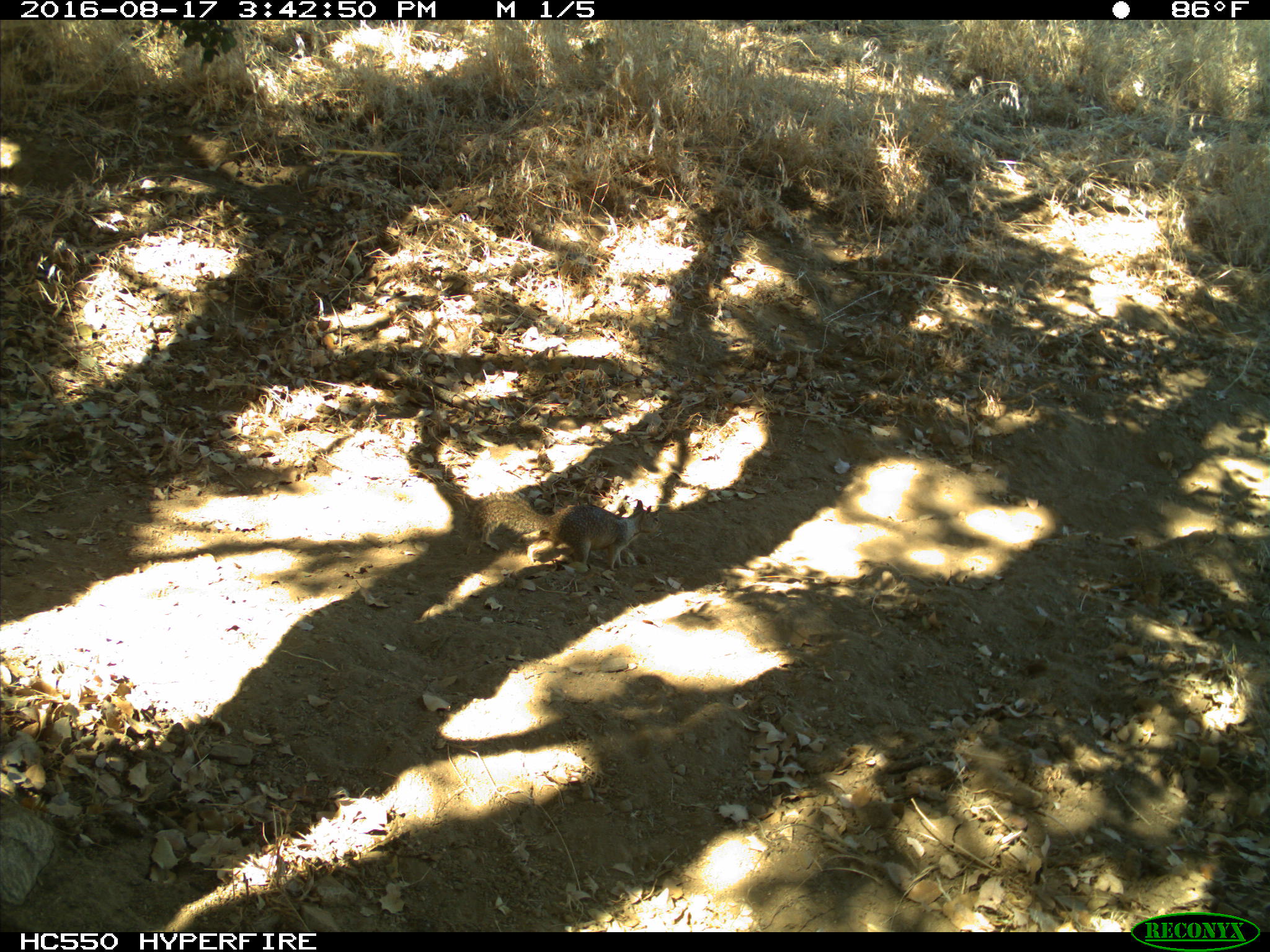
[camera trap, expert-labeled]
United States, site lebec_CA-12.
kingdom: Animalia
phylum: Chordata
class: Mammalia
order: Rodentia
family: Sciuridae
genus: Otospermophilus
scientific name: Otospermophilus beecheyi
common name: california ground squirrel